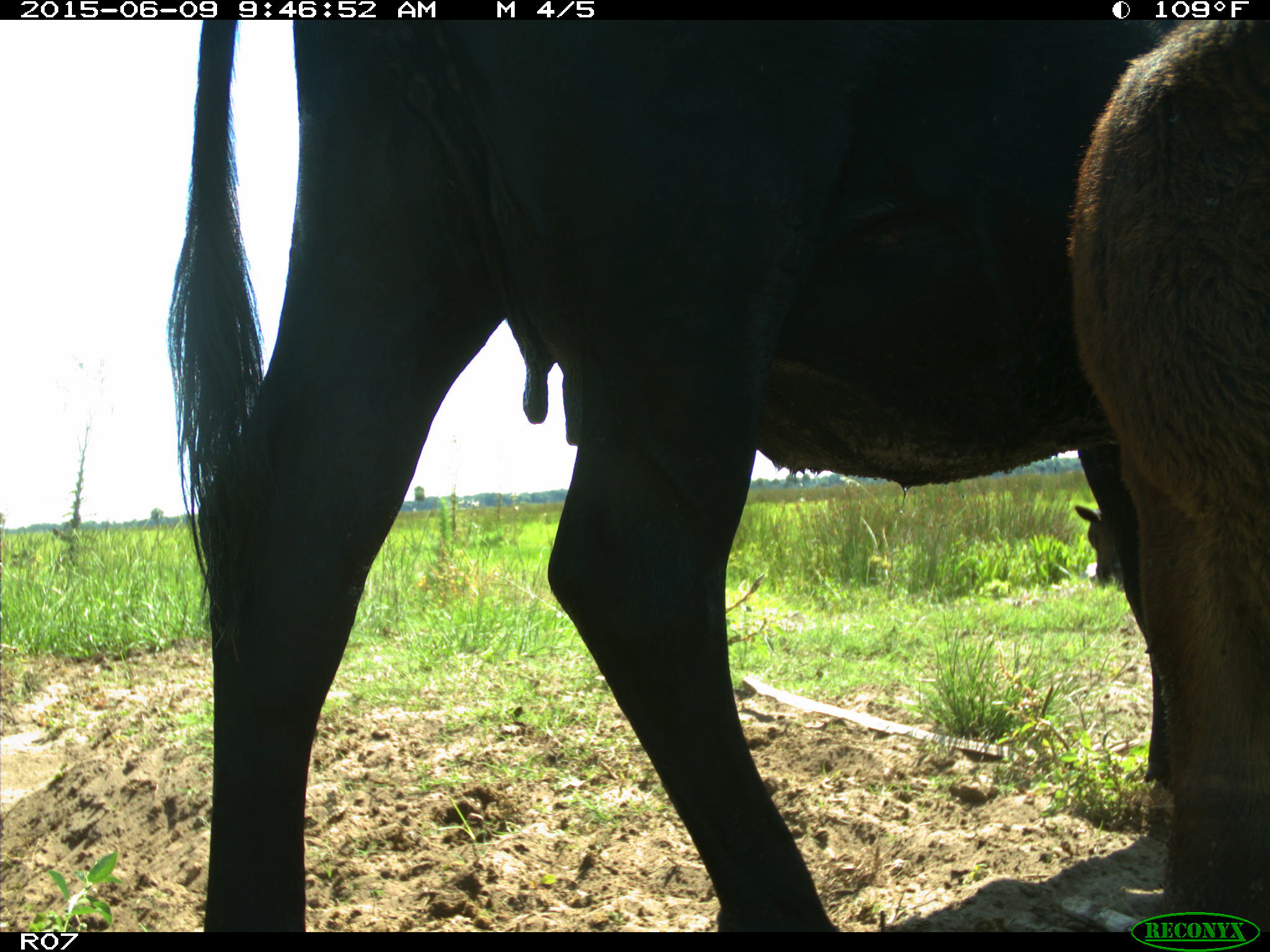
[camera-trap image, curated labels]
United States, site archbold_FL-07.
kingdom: Animalia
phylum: Chordata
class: Mammalia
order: Artiodactyla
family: Bovidae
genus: Bos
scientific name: Bos taurus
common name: domestic cow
Bos taurus (domestic cow).